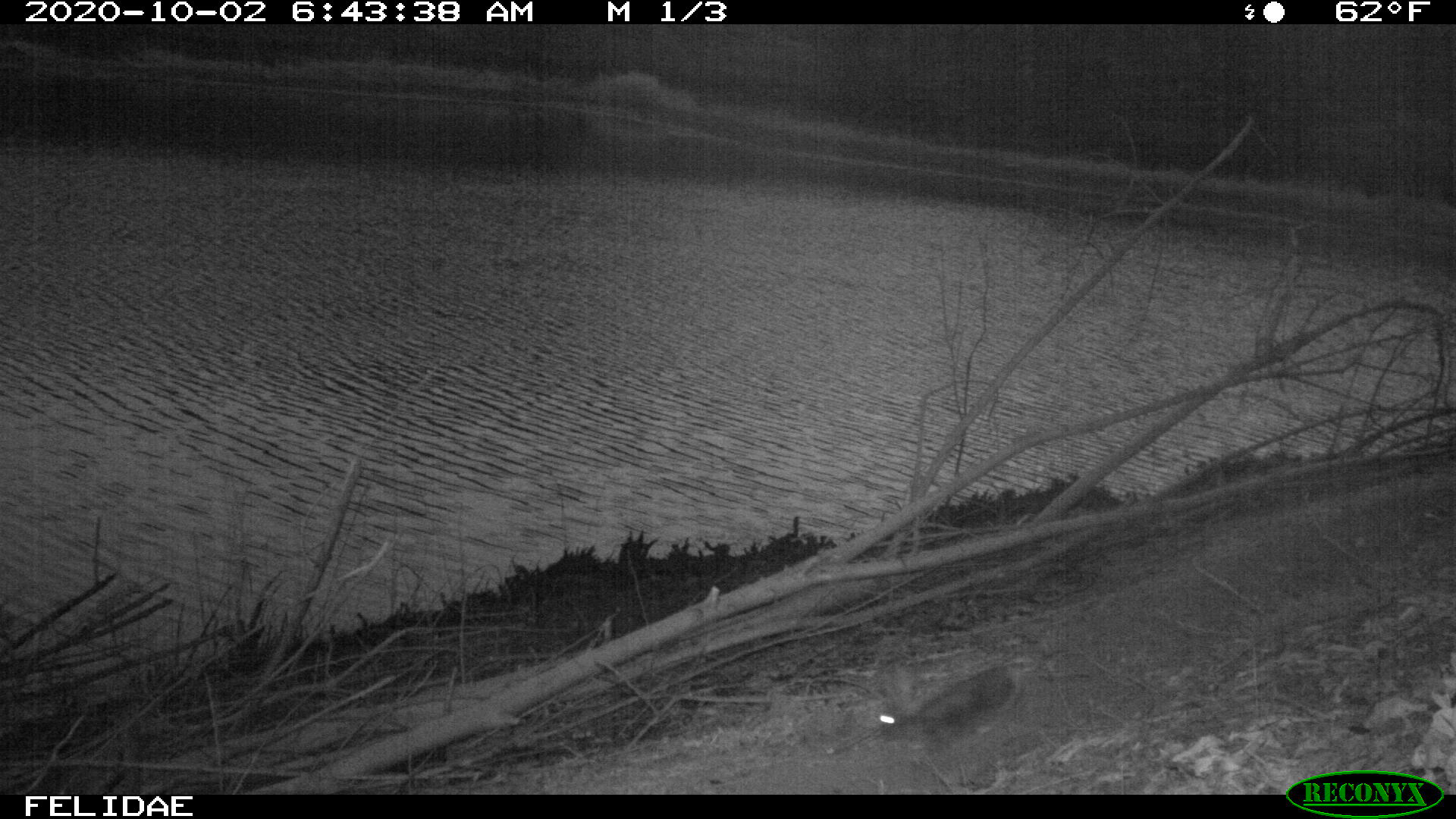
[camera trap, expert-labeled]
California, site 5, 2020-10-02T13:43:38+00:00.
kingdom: Animalia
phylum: Chordata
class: Mammalia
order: Lagomorpha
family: Leporidae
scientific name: Leporidae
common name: rabbit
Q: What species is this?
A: Rabbit (Leporidae).